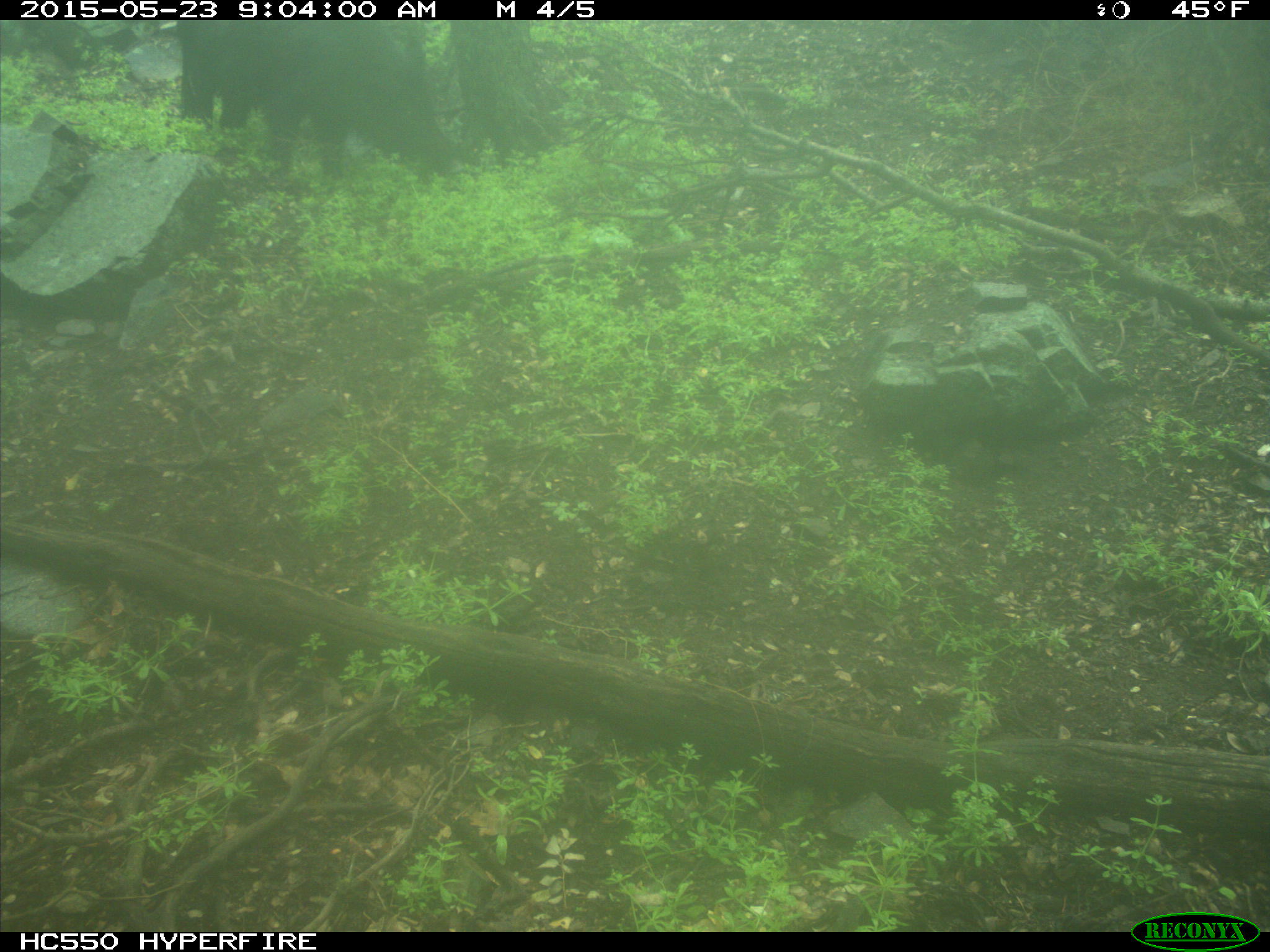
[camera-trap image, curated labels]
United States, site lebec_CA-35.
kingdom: Animalia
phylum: Chordata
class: Mammalia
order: Artiodactyla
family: Suidae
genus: Sus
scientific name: Sus scrofa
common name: wild boar